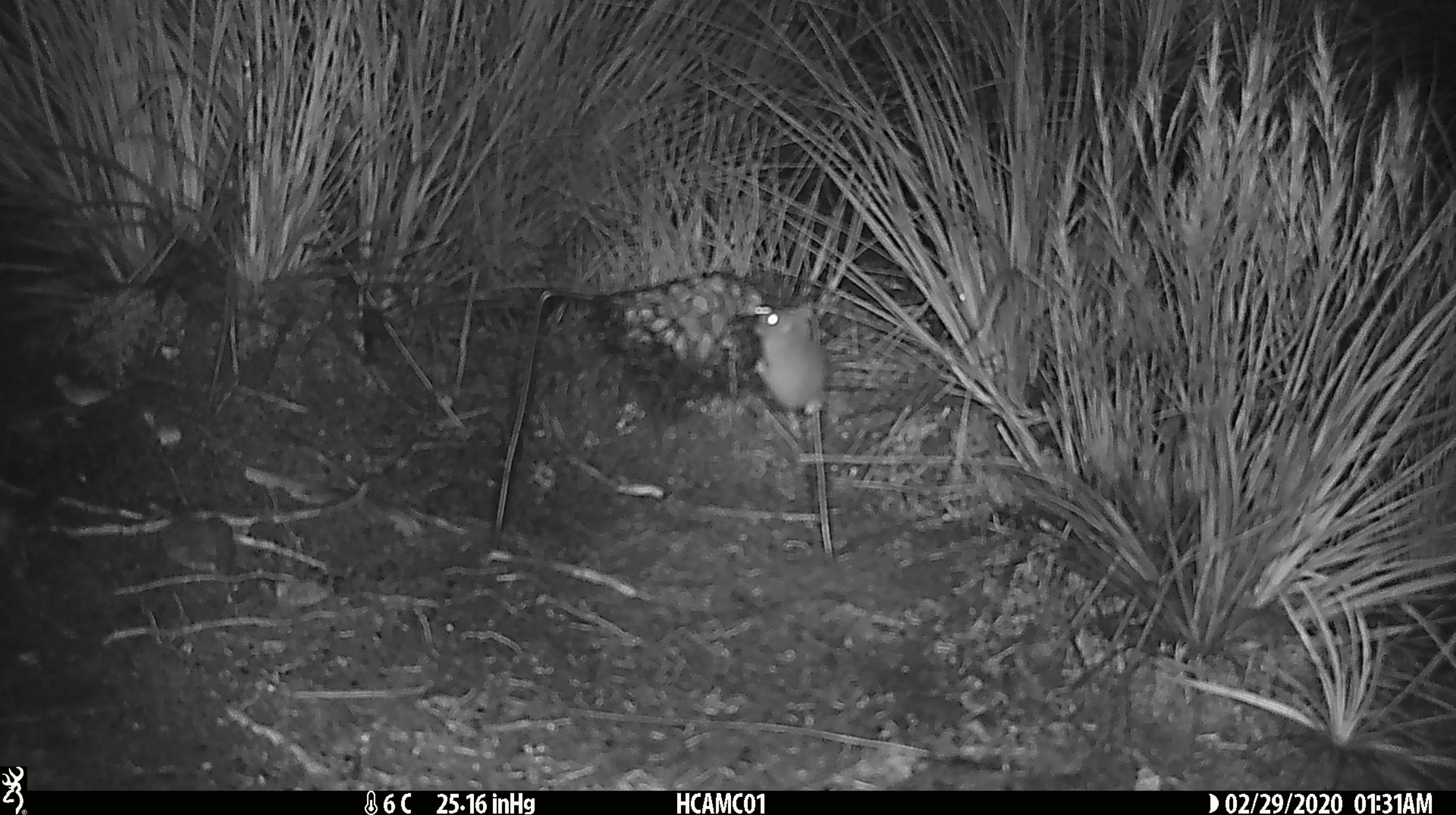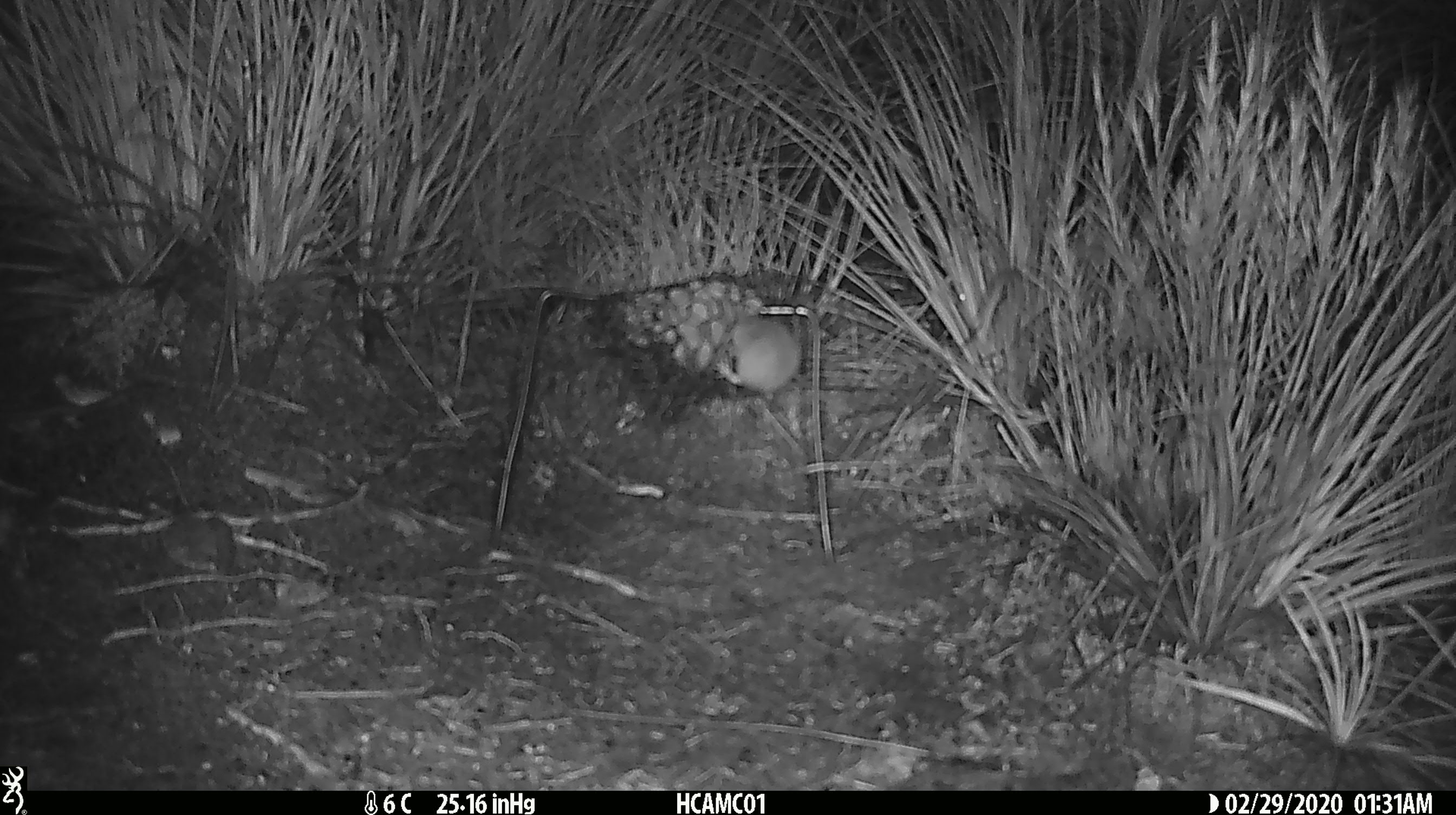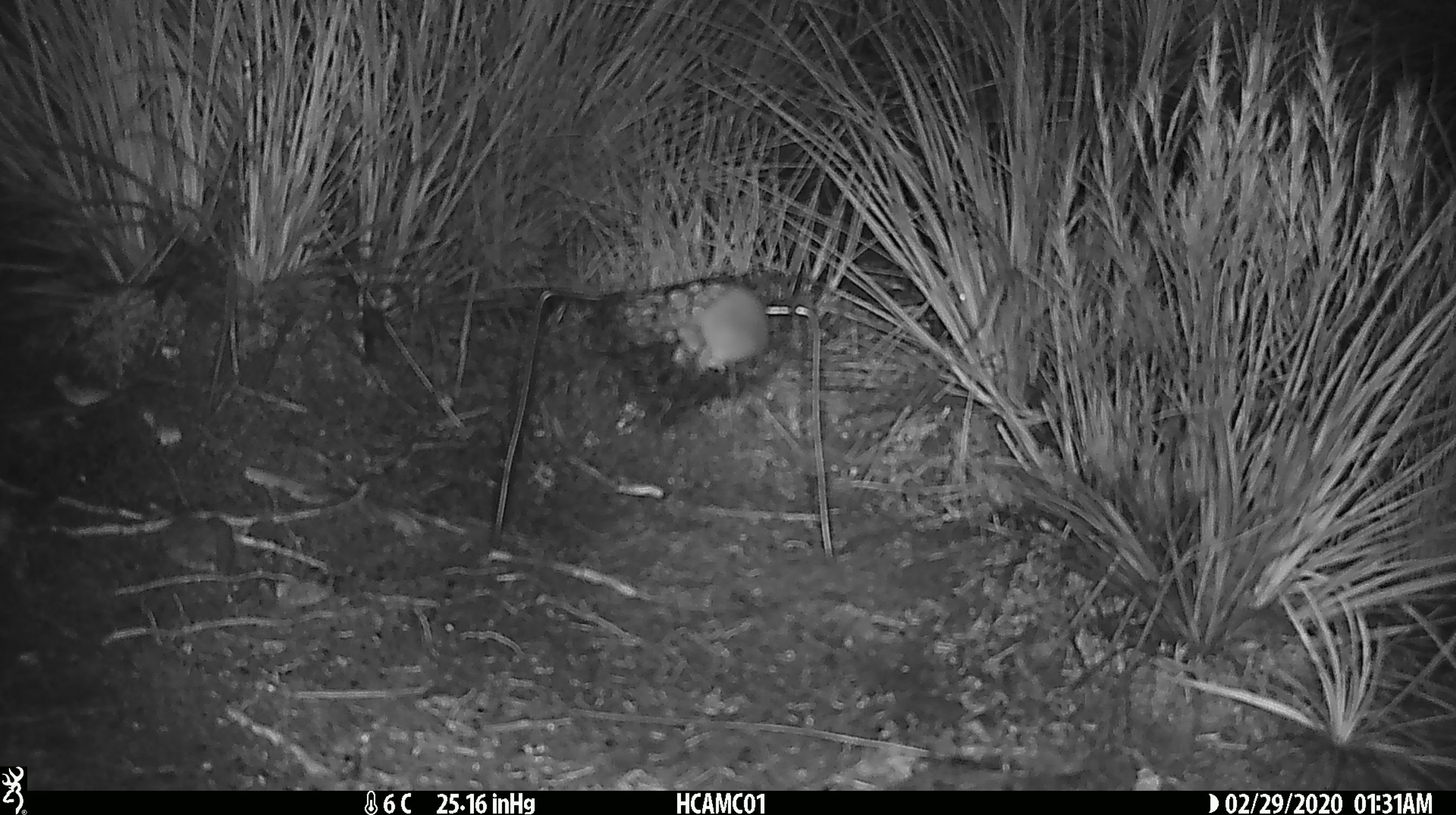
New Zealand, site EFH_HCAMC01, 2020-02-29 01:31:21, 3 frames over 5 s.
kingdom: Animalia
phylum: Chordata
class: Mammalia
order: Rodentia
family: Muridae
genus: Mus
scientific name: Mus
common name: mouse